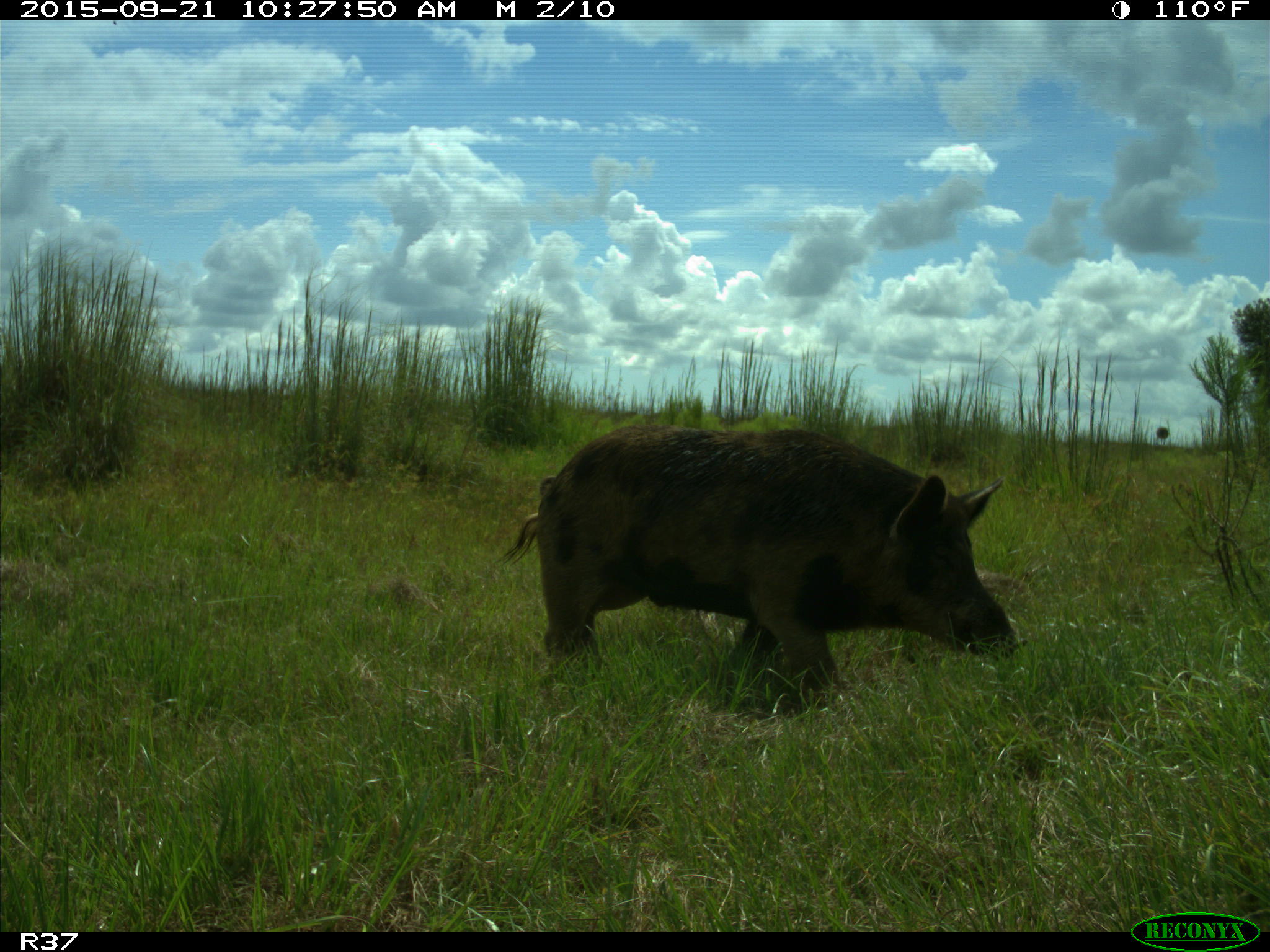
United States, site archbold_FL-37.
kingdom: Animalia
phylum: Chordata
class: Mammalia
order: Artiodactyla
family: Suidae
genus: Sus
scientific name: Sus scrofa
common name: wild boar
Sus scrofa (wild boar).